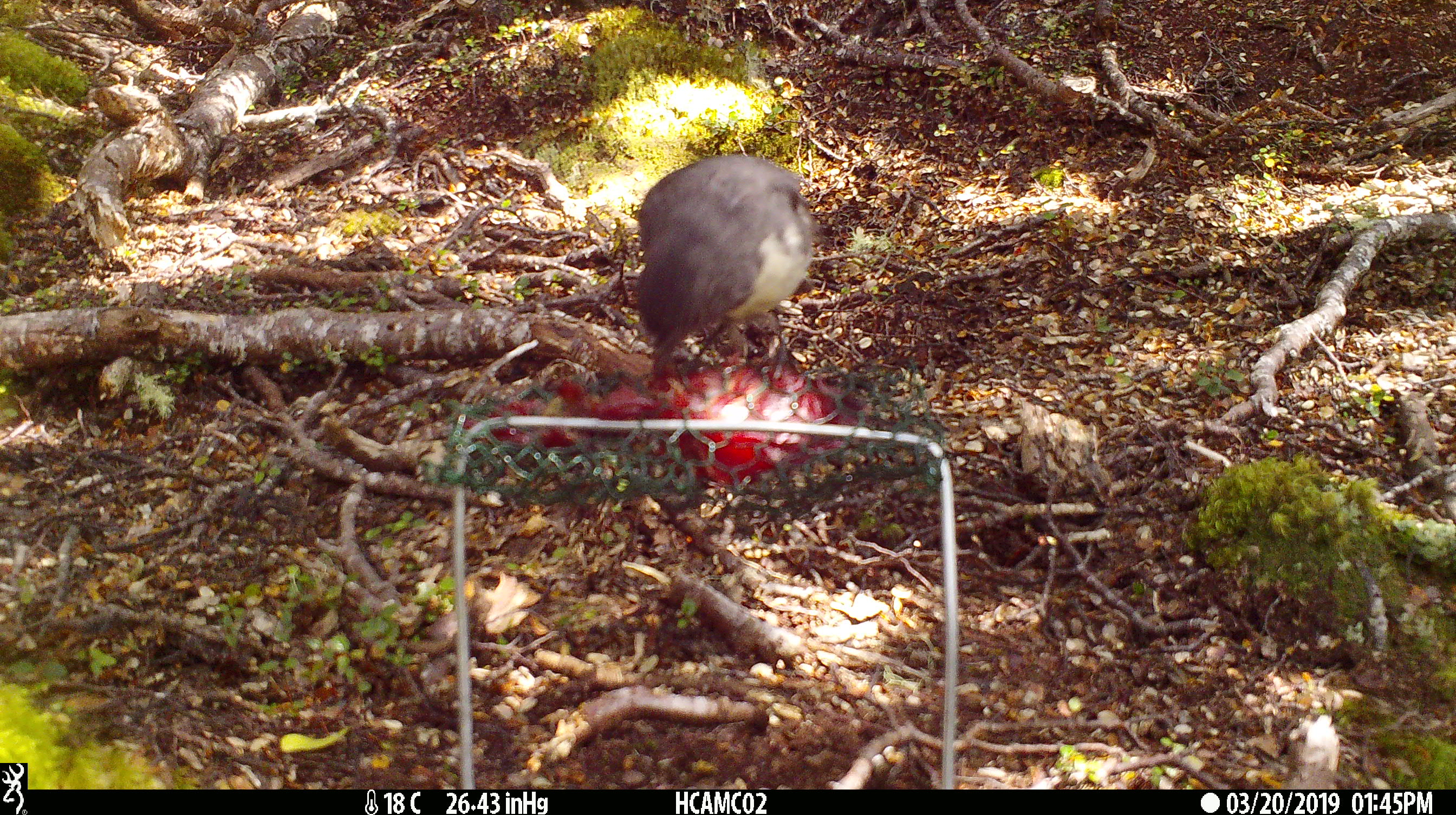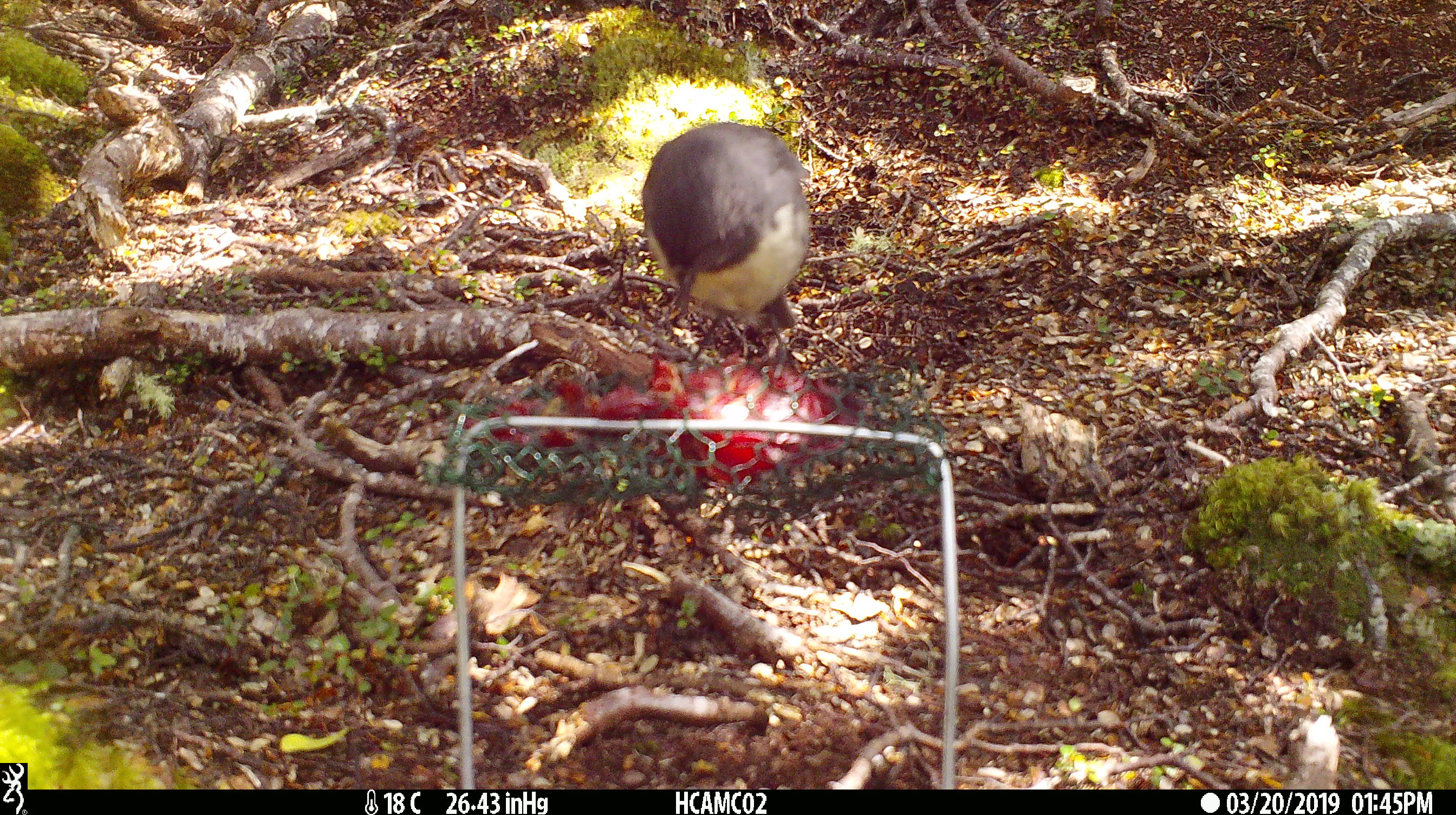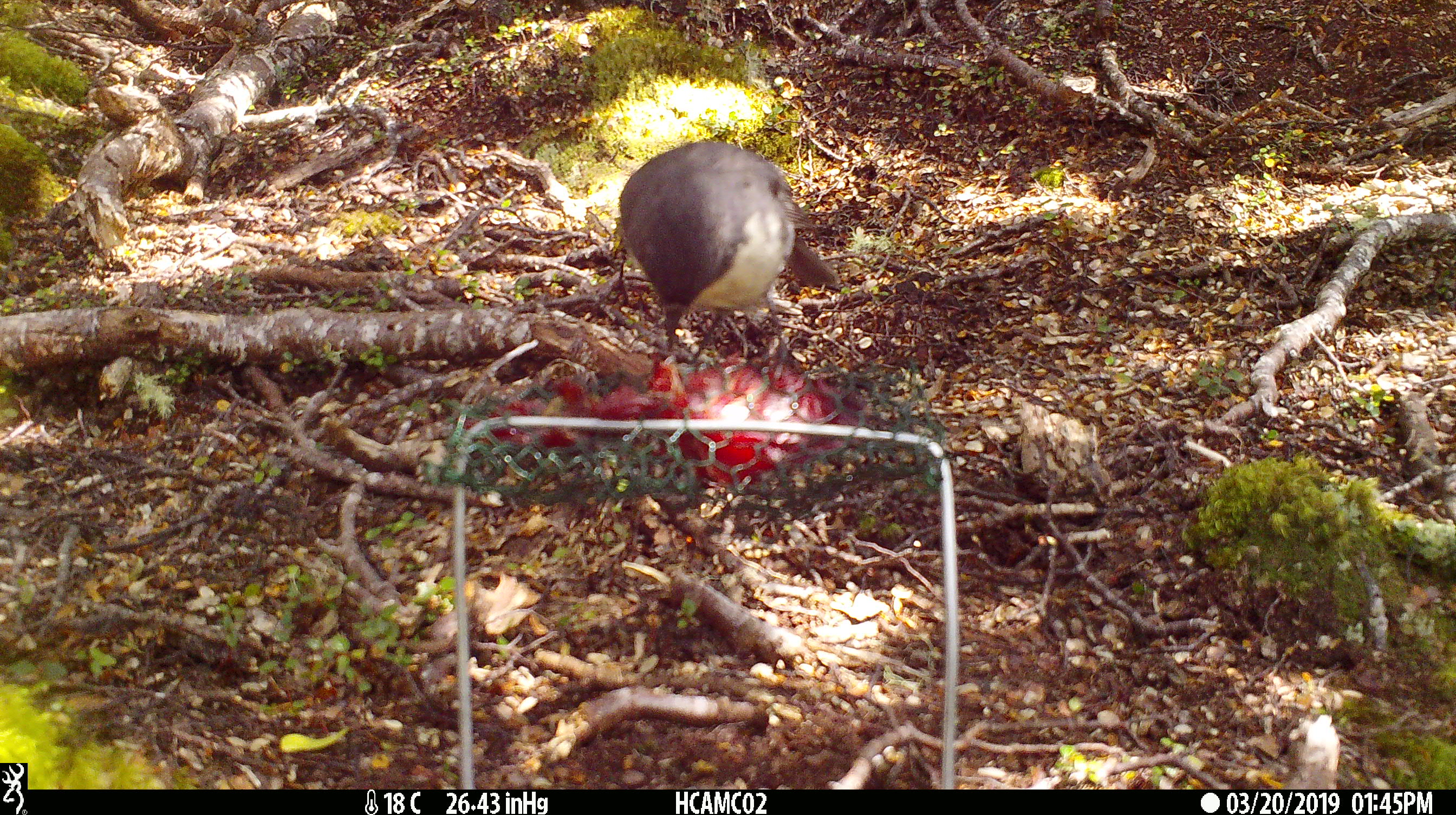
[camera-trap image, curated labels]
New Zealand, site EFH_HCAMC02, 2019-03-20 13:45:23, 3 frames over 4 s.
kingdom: Animalia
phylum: Chordata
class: Aves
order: Passeriformes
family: Petroicidae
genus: Petroica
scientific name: Petroica australis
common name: new zealand robin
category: robin